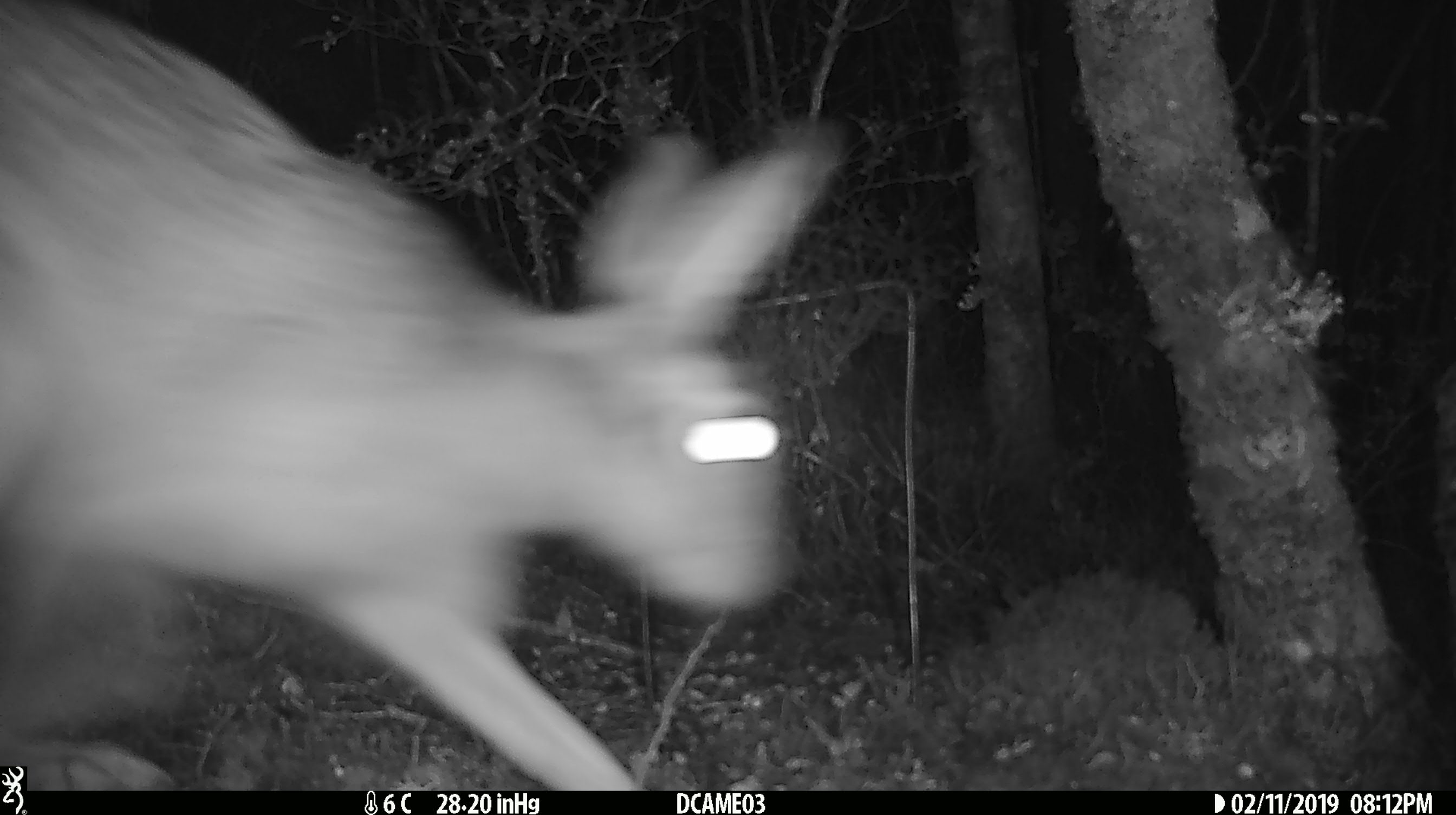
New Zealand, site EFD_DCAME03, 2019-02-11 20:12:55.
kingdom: Animalia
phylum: Chordata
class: Mammalia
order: Lagomorpha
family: Leporidae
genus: Lepus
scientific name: Lepus europaeus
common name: brown hare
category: hare